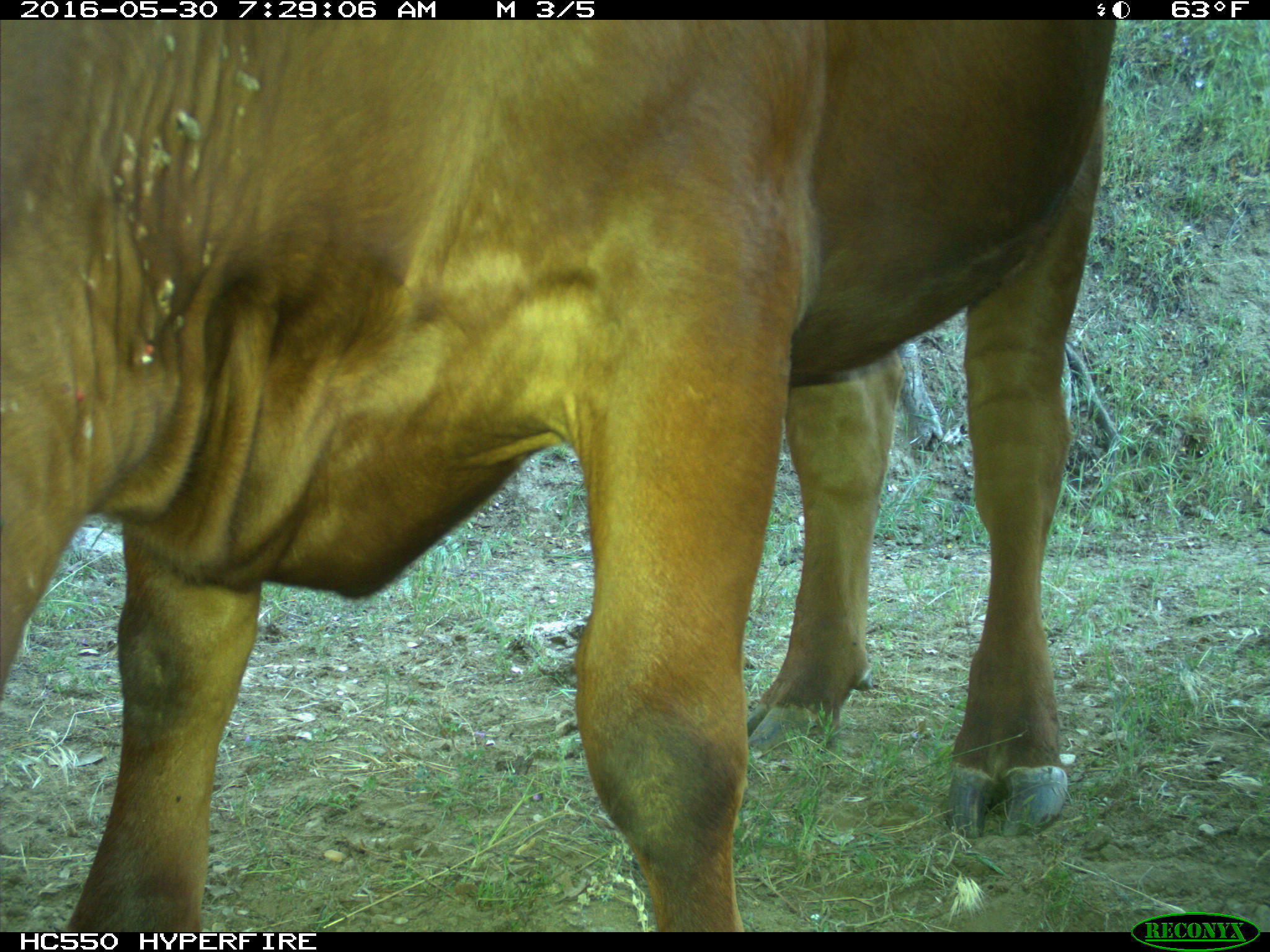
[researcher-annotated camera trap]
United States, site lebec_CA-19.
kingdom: Animalia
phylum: Chordata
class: Mammalia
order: Artiodactyla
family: Bovidae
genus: Bos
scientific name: Bos taurus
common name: domestic cow